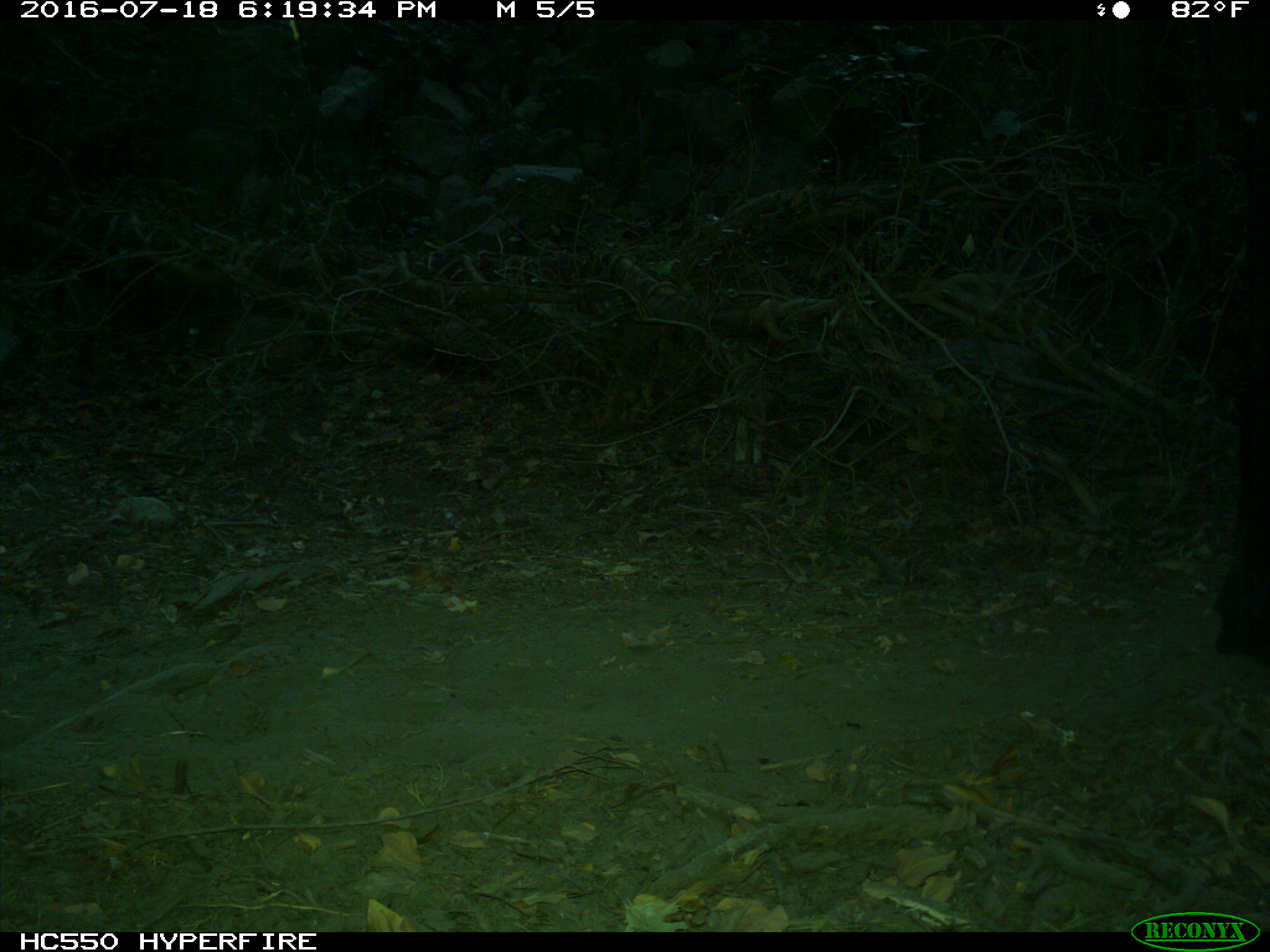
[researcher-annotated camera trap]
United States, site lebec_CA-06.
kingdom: Animalia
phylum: Chordata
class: Mammalia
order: Artiodactyla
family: Bovidae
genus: Bos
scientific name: Bos taurus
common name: domestic cow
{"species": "Bos taurus (domestic cow)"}